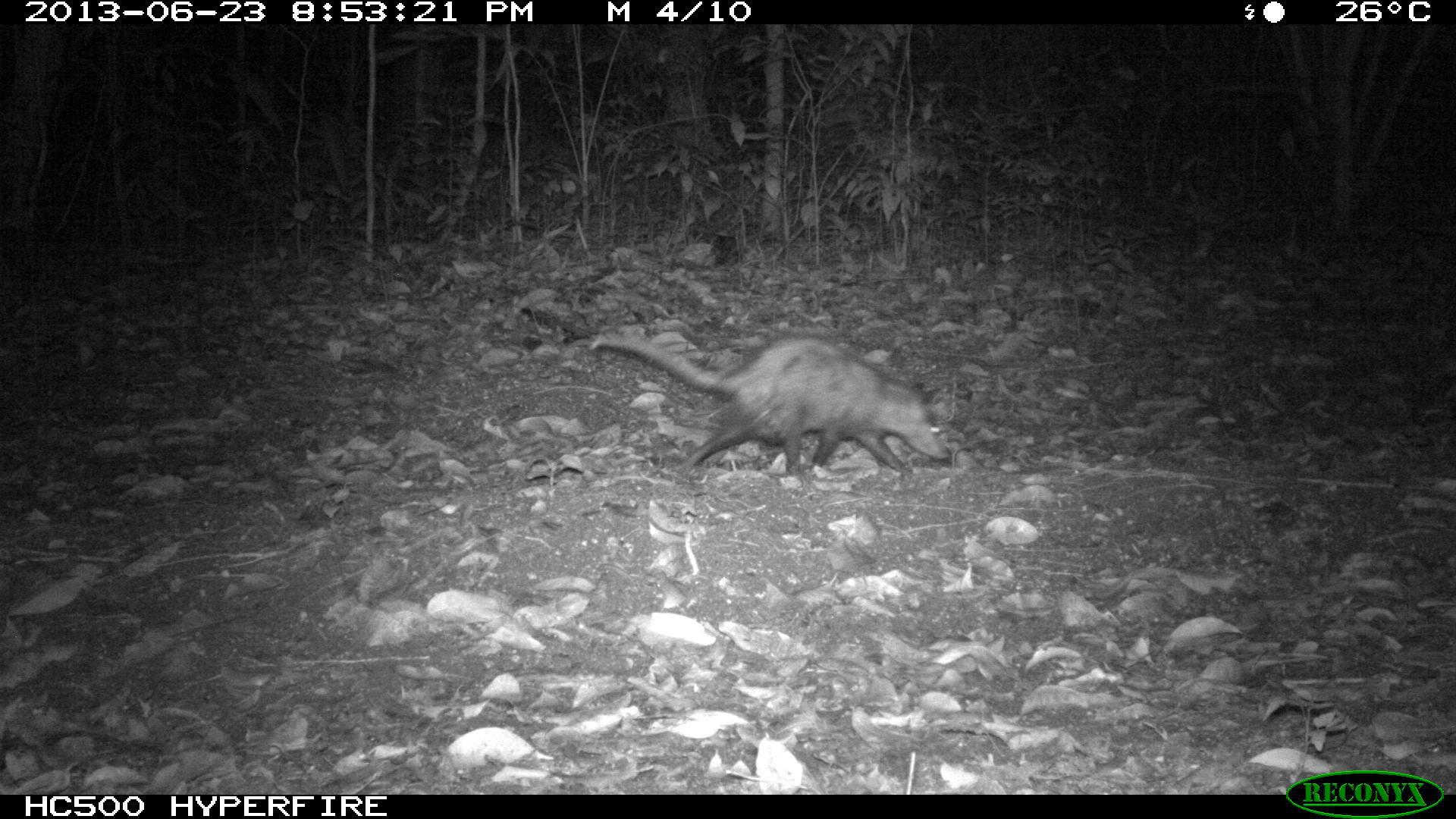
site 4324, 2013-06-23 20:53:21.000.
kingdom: Animalia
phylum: Chordata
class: Mammalia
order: Didelphimorphia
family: Didelphidae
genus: Didelphis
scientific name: Didelphis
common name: american opossums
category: didelphis sp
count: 1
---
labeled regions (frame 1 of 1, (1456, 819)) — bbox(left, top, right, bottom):
didelphis sp: bbox(588, 328, 950, 477)